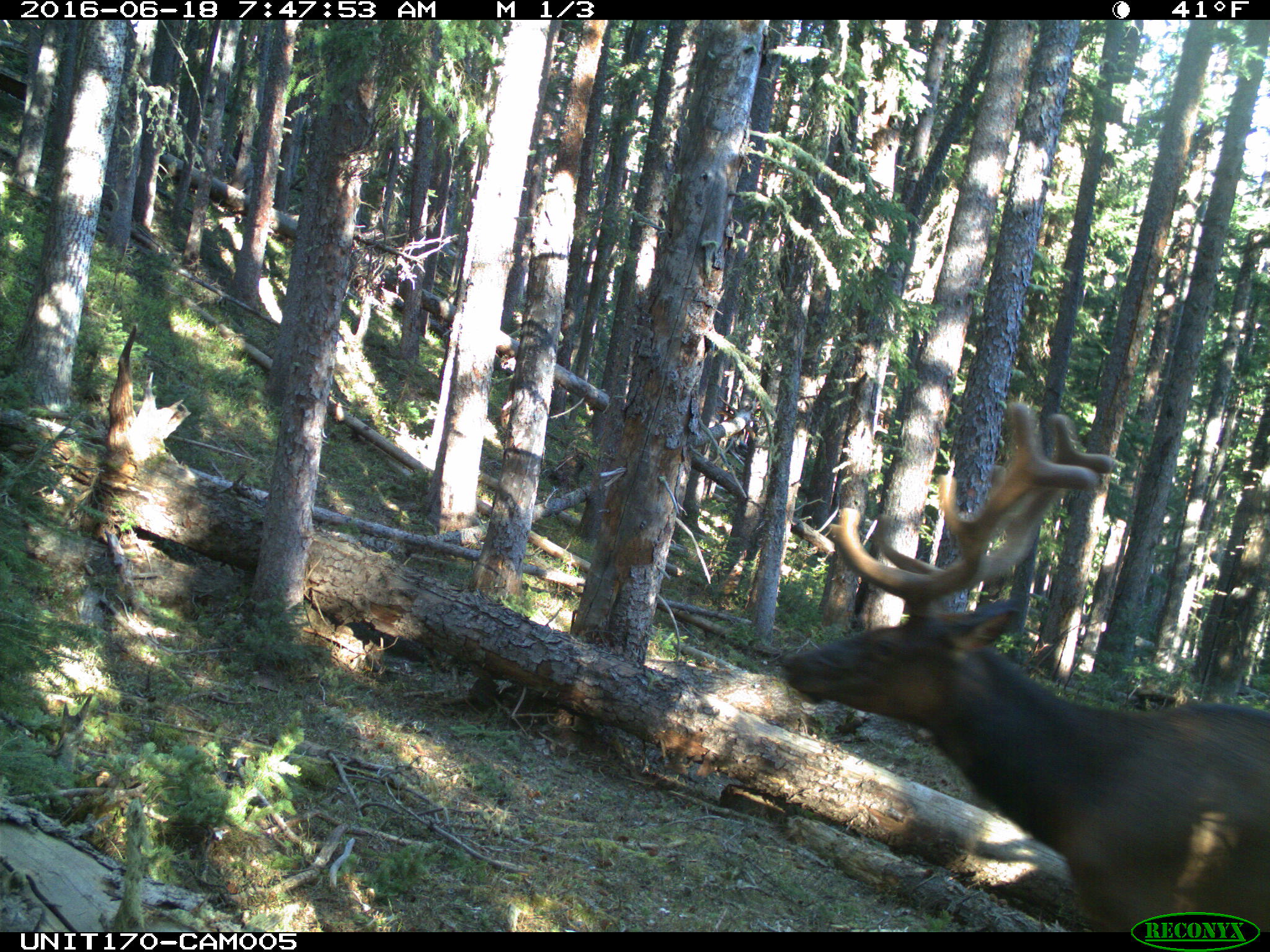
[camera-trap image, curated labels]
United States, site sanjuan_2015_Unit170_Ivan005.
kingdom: Animalia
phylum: Chordata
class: Mammalia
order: Artiodactyla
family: Cervidae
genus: Cervus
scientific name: Cervus elaphus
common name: red deer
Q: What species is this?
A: Cervus elaphus (red deer).